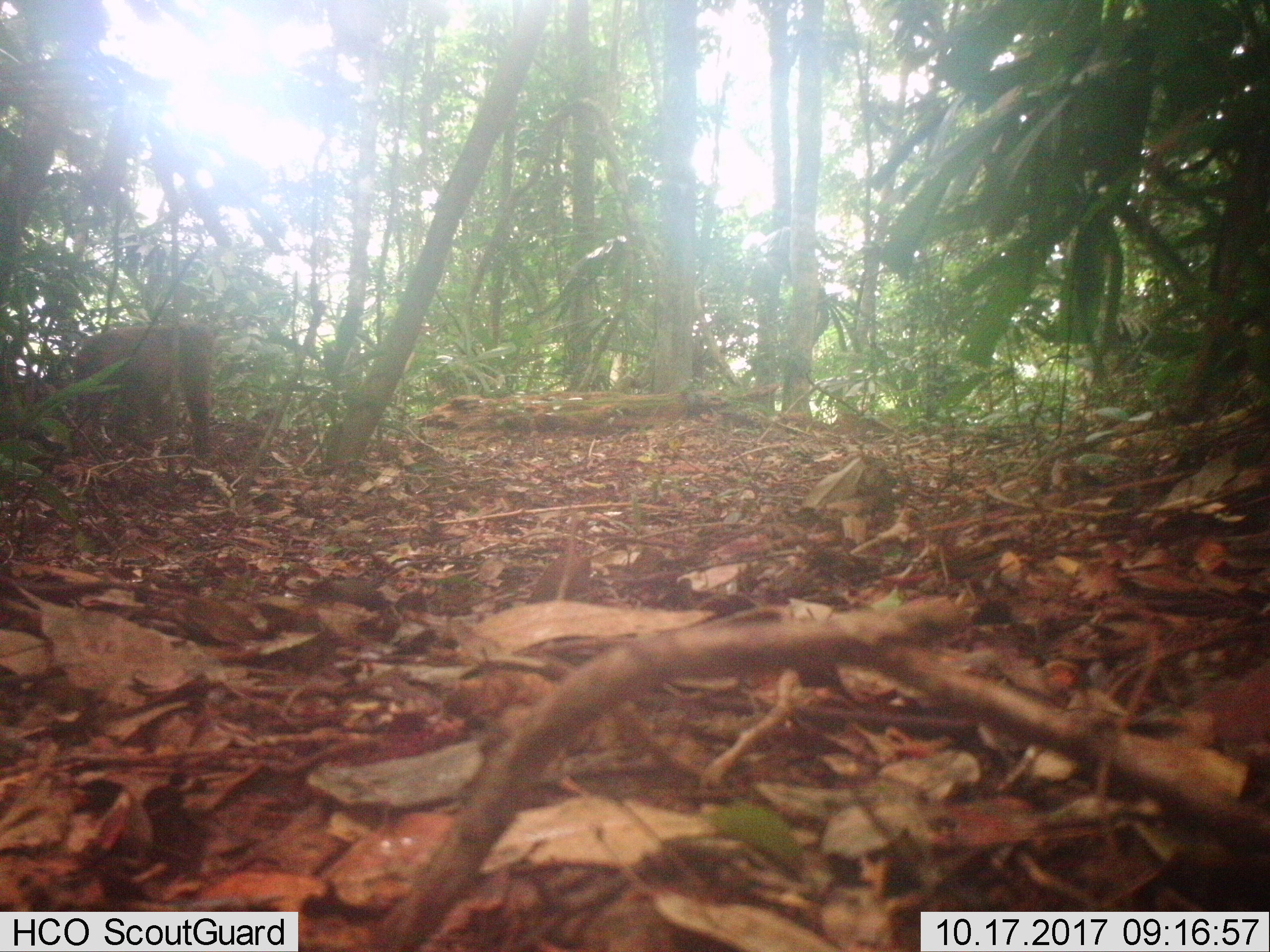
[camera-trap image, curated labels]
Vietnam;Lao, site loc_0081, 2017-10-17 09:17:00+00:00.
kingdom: Animalia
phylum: Chordata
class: Mammalia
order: Primates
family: Cercopithecidae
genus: Macaca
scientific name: Macaca arctoides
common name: stump-tailed macaque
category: stump tailed macaque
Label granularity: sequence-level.